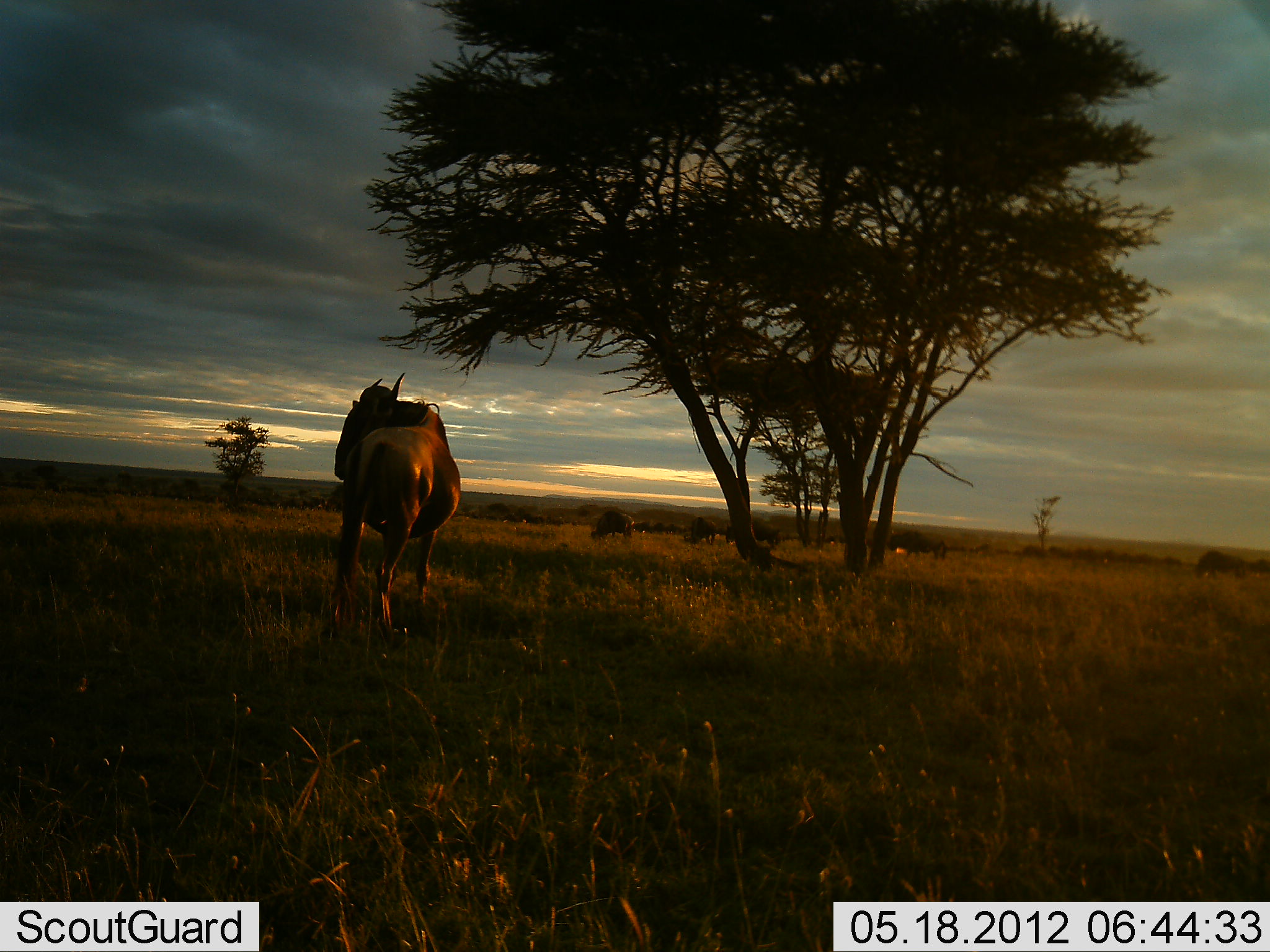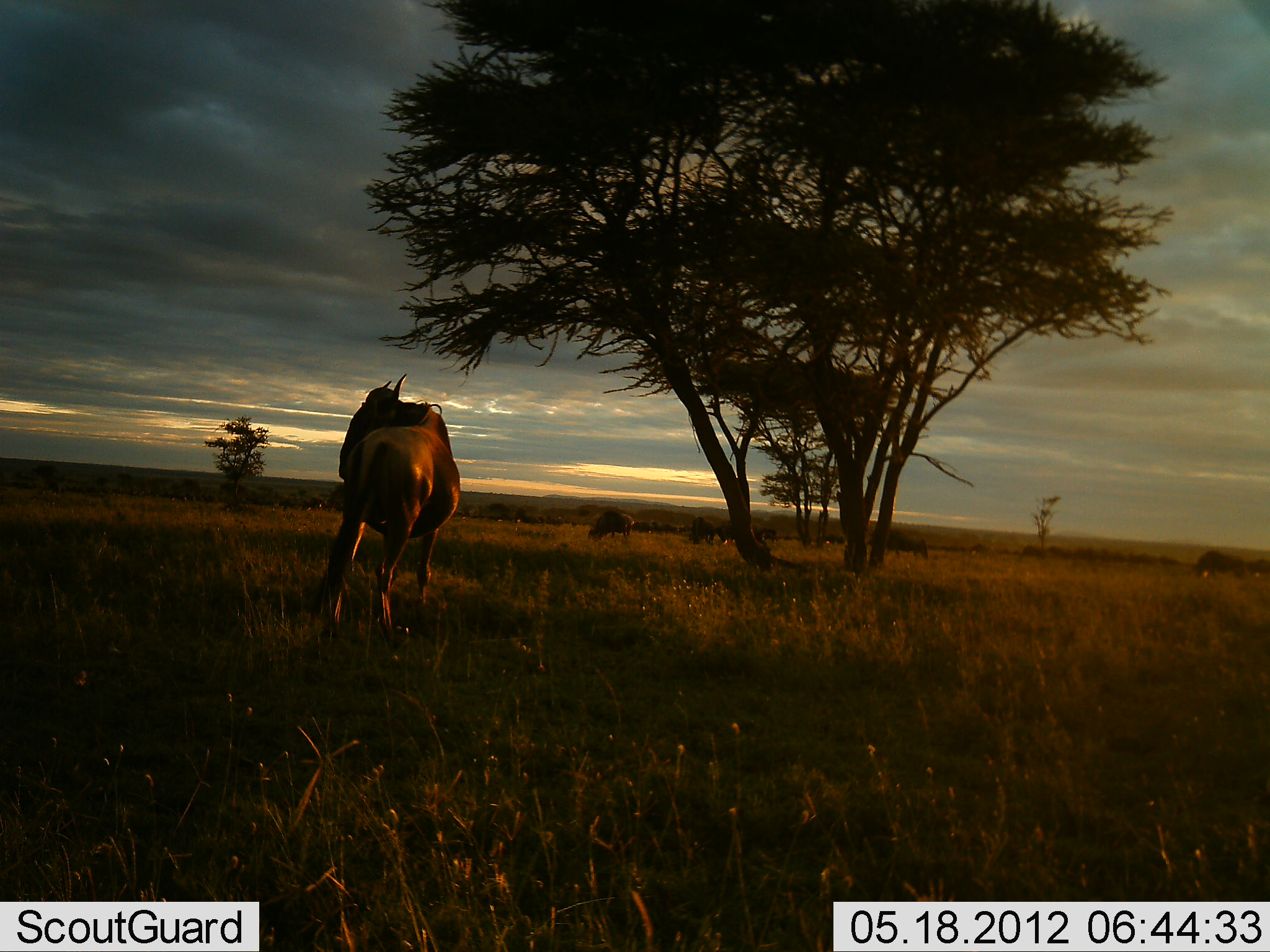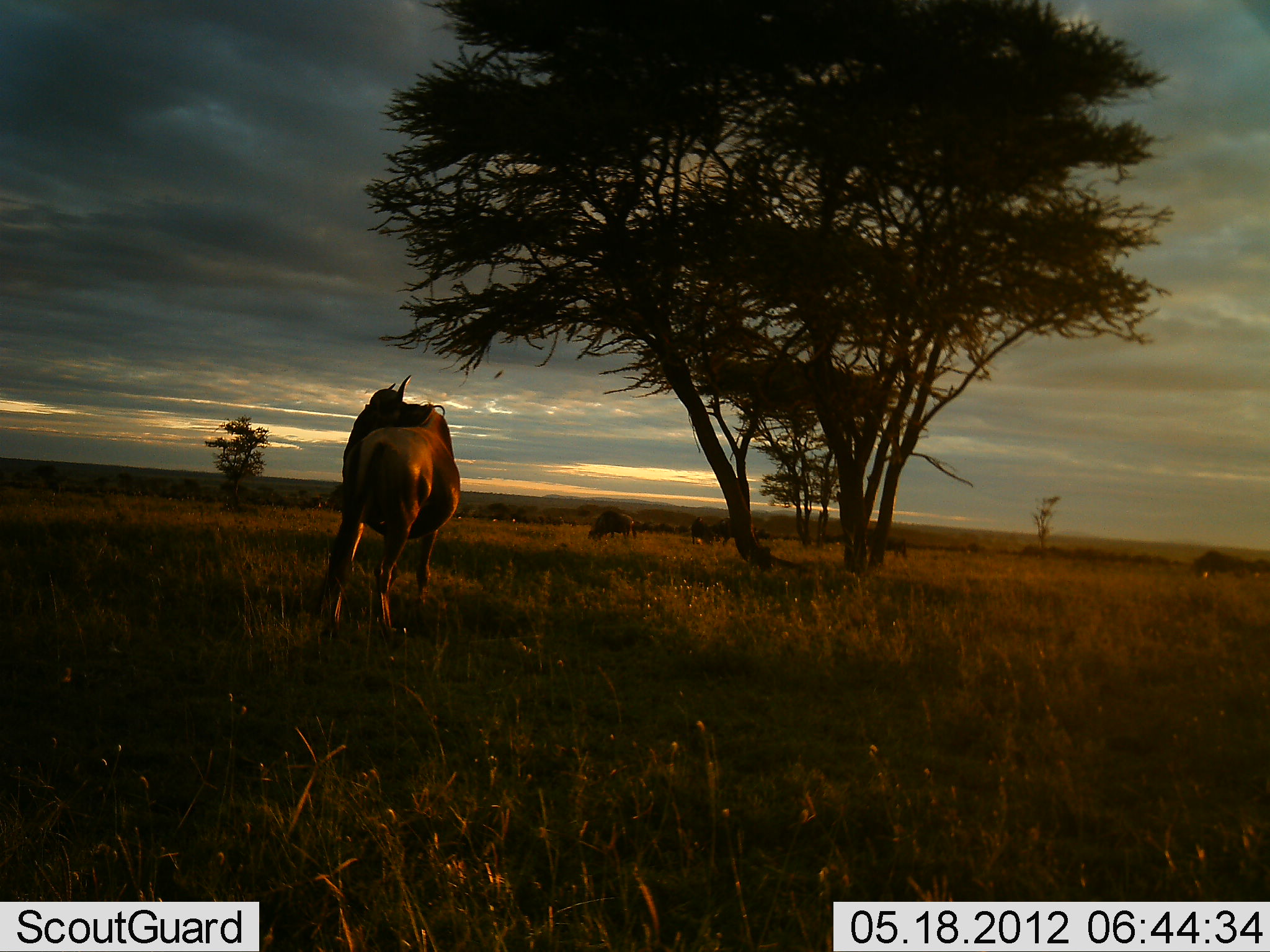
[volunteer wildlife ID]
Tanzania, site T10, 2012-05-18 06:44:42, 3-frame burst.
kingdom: Animalia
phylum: Chordata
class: Mammalia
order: Artiodactyla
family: Bovidae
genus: Connochaetes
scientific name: Connochaetes taurinus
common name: blue wildebeest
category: wildebeest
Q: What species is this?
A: Wildebeest (blue wildebeest) (Connochaetes taurinus).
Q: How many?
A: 11-50.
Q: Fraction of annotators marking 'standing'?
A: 80%.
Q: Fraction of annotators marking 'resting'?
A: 0%.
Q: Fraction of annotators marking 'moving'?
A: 60%.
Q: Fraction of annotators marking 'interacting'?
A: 0%.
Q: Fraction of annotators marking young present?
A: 0%.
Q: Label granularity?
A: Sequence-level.